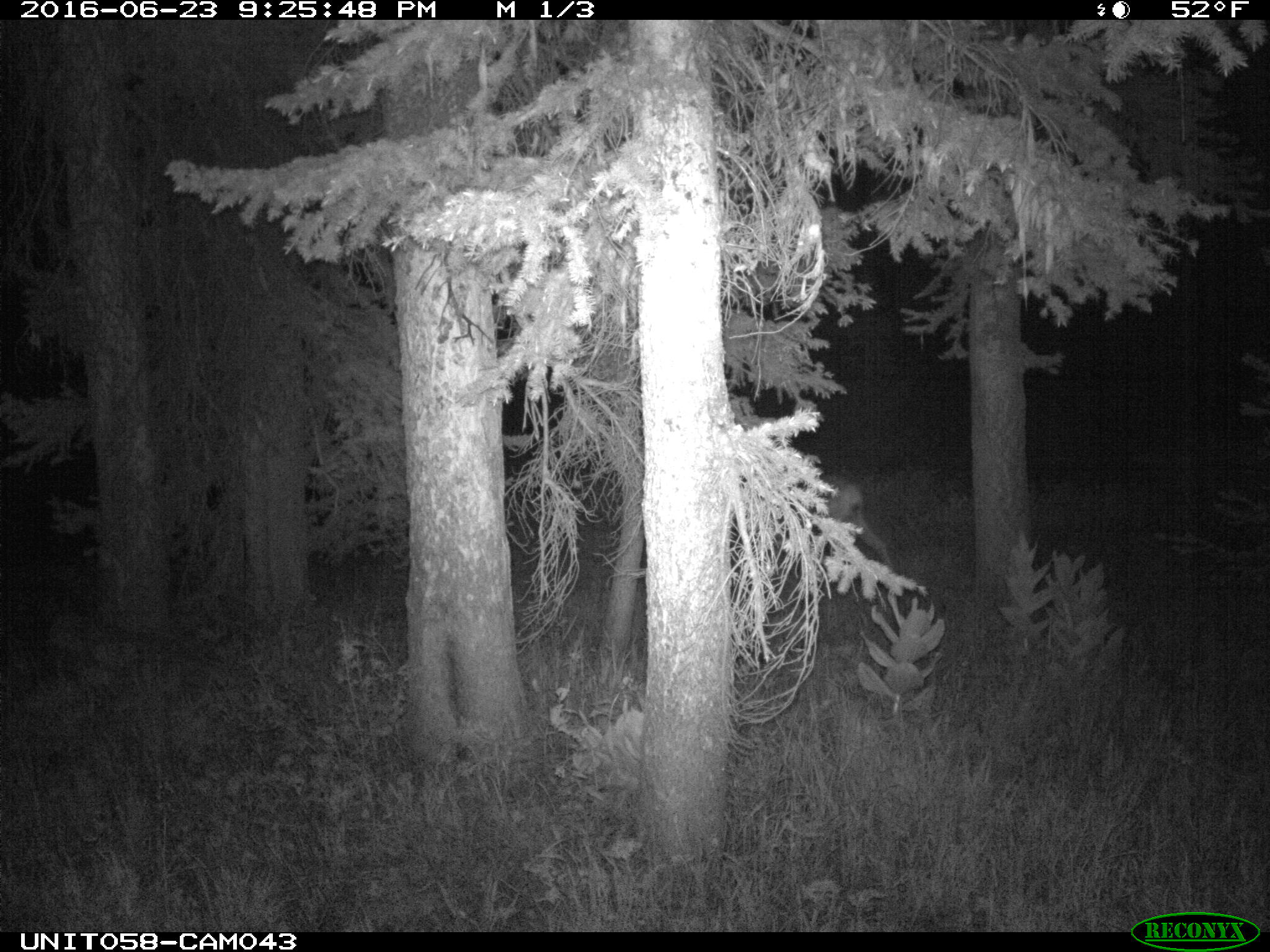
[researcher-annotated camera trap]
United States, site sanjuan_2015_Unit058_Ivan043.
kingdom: Animalia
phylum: Chordata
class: Mammalia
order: Artiodactyla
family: Cervidae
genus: Odocoileus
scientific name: Odocoileus hemionus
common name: mule deer